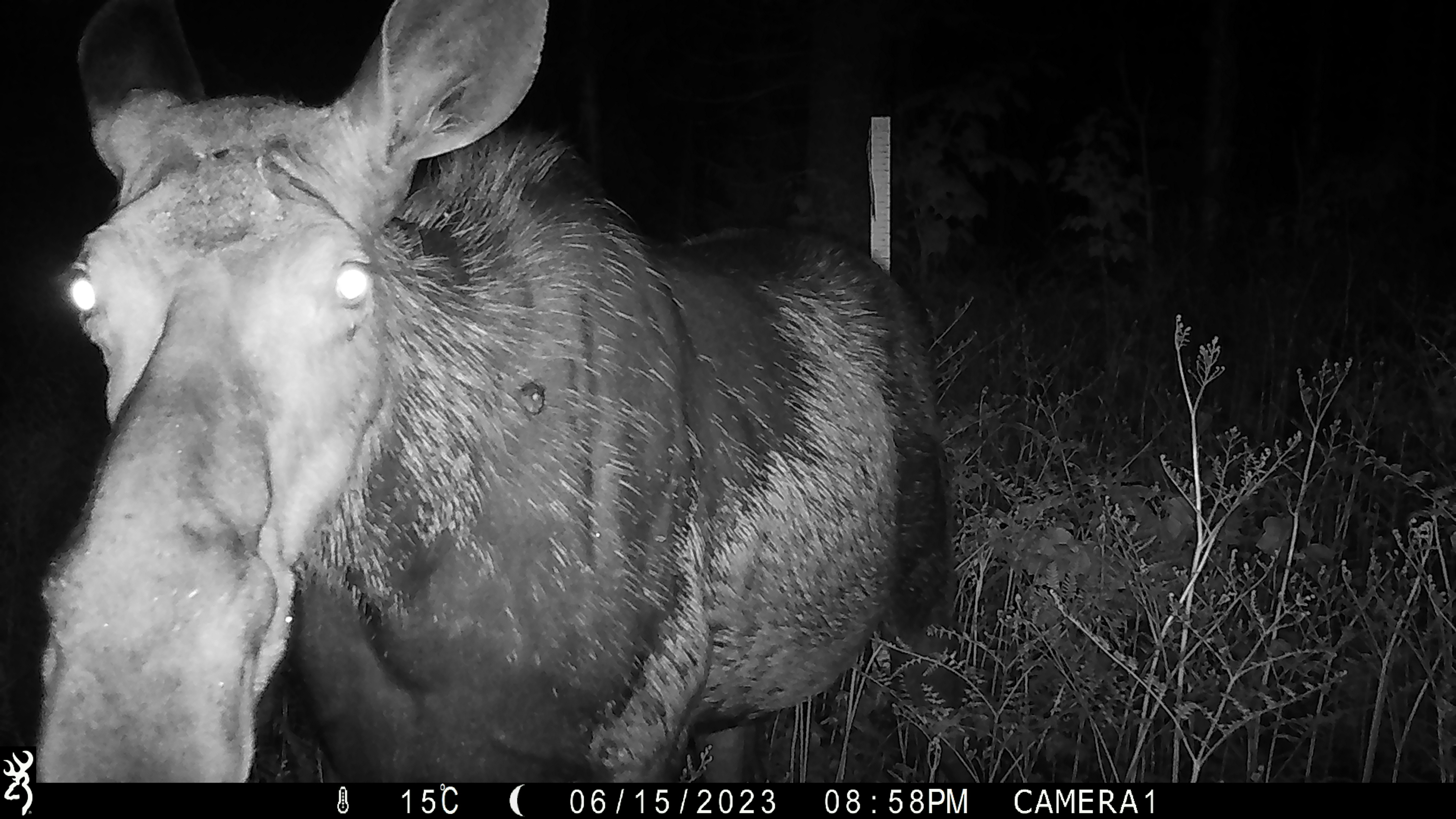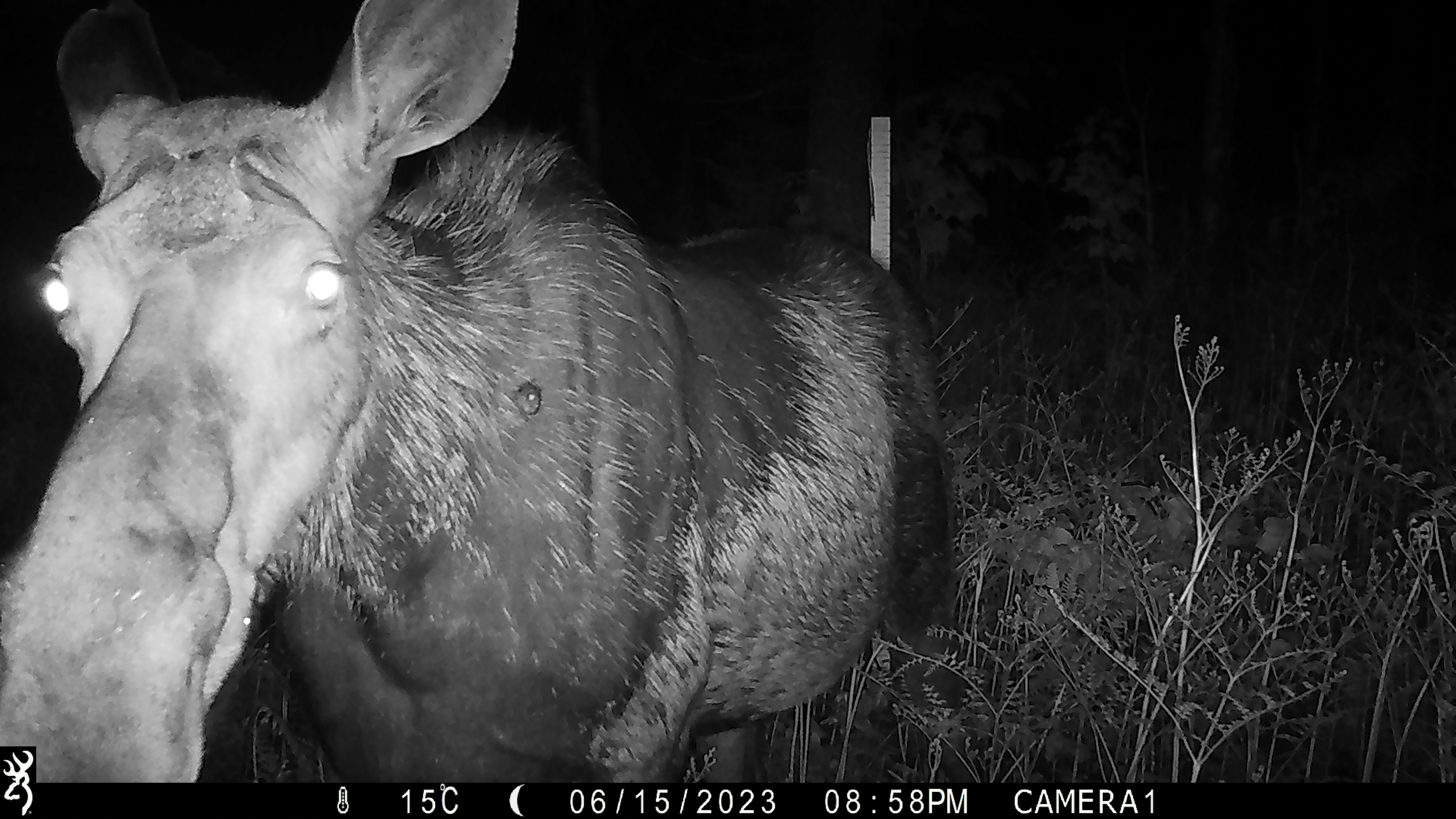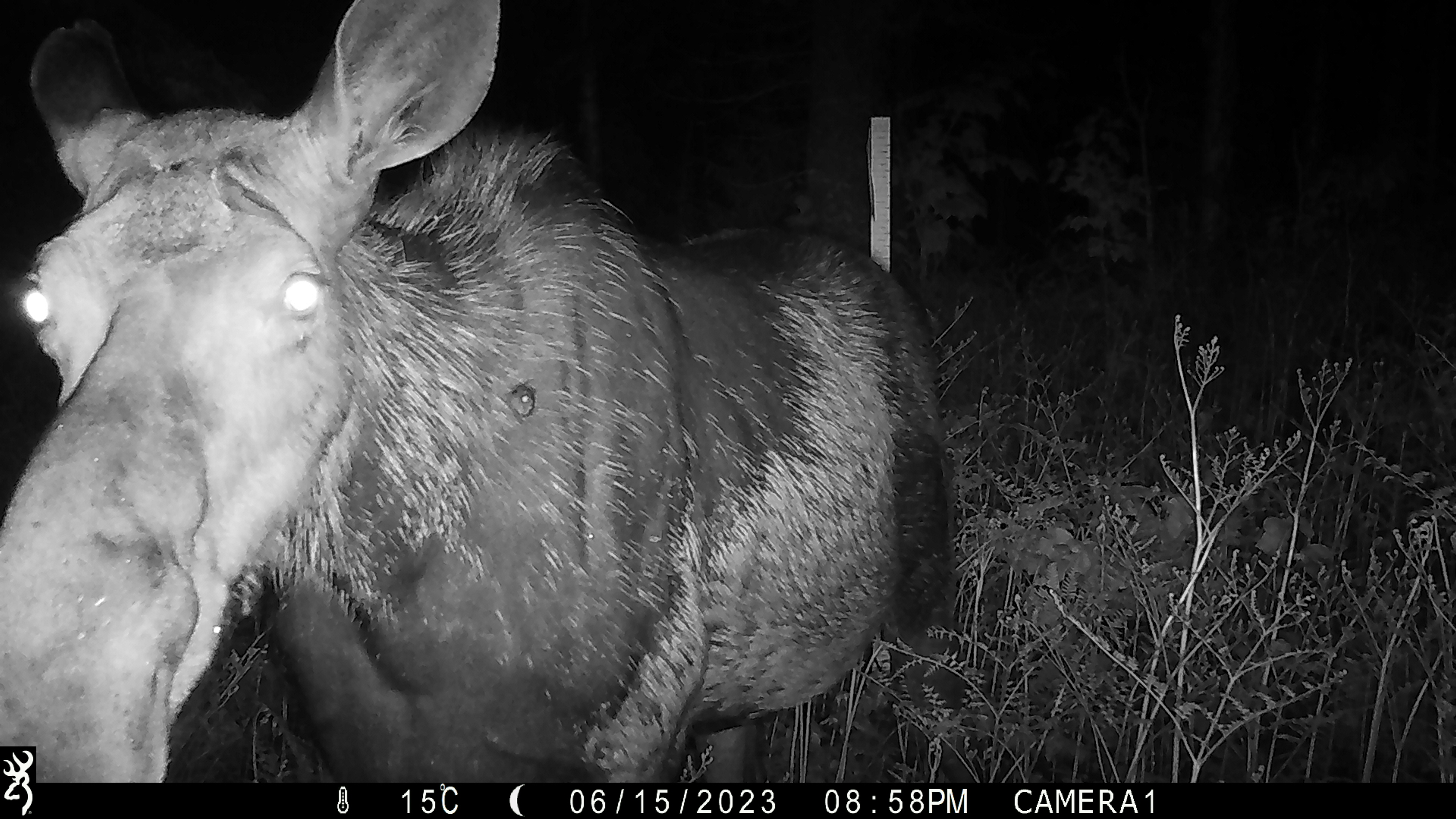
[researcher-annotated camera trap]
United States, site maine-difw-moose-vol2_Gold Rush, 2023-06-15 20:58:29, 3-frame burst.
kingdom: Animalia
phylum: Chordata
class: Mammalia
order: Artiodactyla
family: Cervidae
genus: Alces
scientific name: Alces alces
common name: moose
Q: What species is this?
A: Moose (Alces alces).